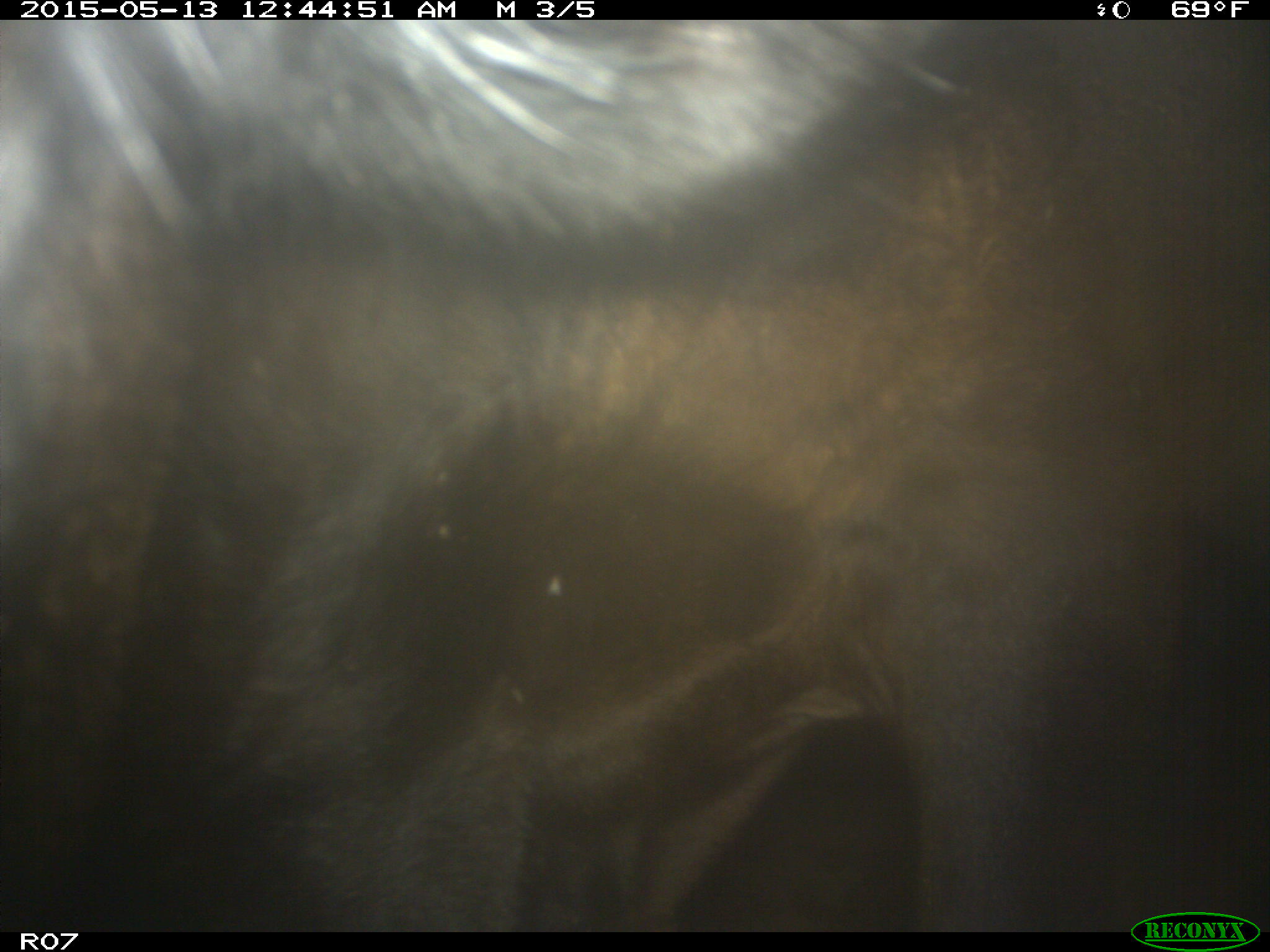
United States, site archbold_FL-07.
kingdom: Animalia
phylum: Chordata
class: Mammalia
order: Artiodactyla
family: Bovidae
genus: Bos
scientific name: Bos taurus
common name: domestic cow